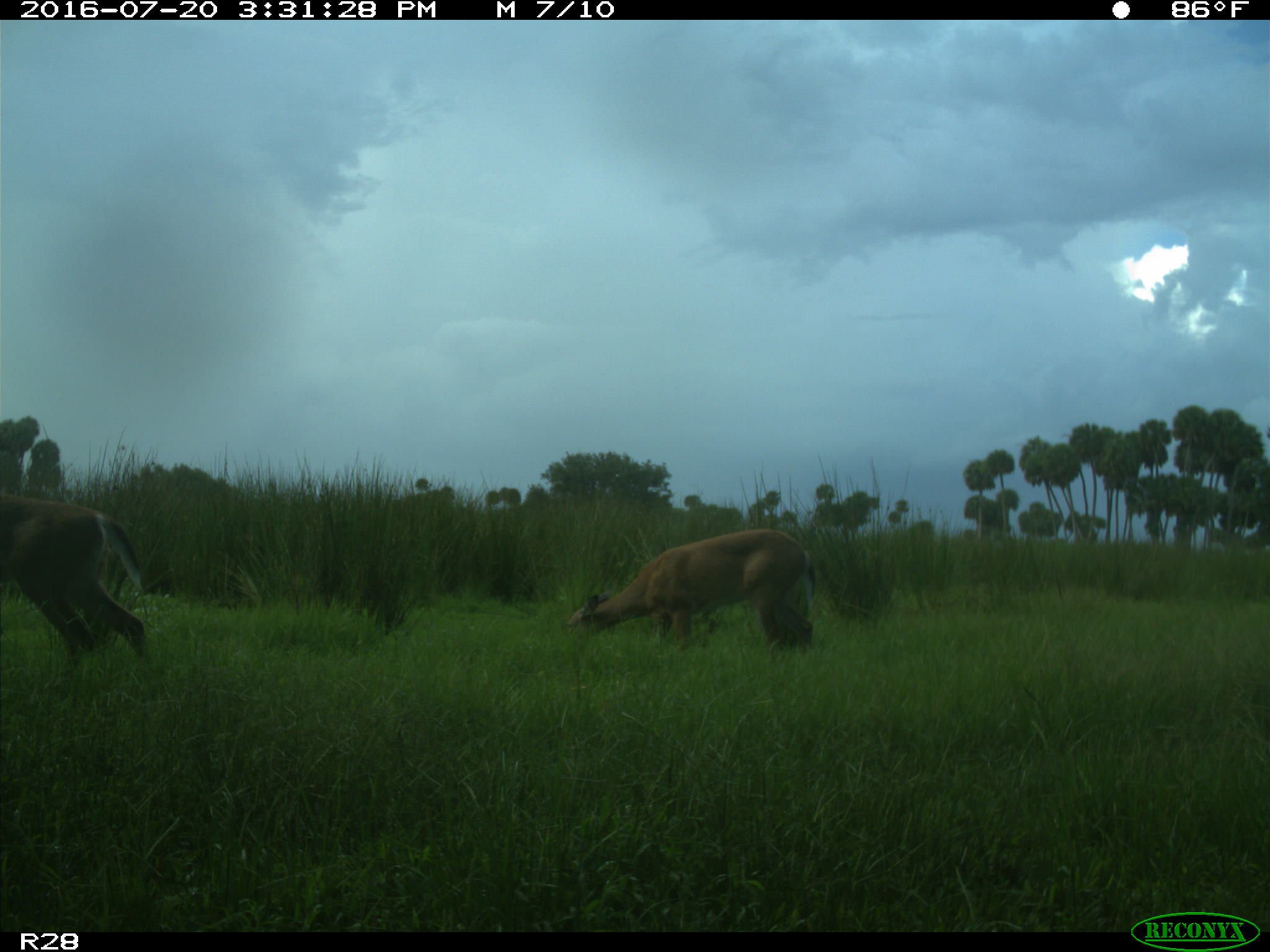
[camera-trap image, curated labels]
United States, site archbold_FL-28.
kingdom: Animalia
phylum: Chordata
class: Mammalia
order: Artiodactyla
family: Cervidae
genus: Odocoileus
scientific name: Odocoileus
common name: deer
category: unidentified deer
Unidentified deer (deer) (Odocoileus).